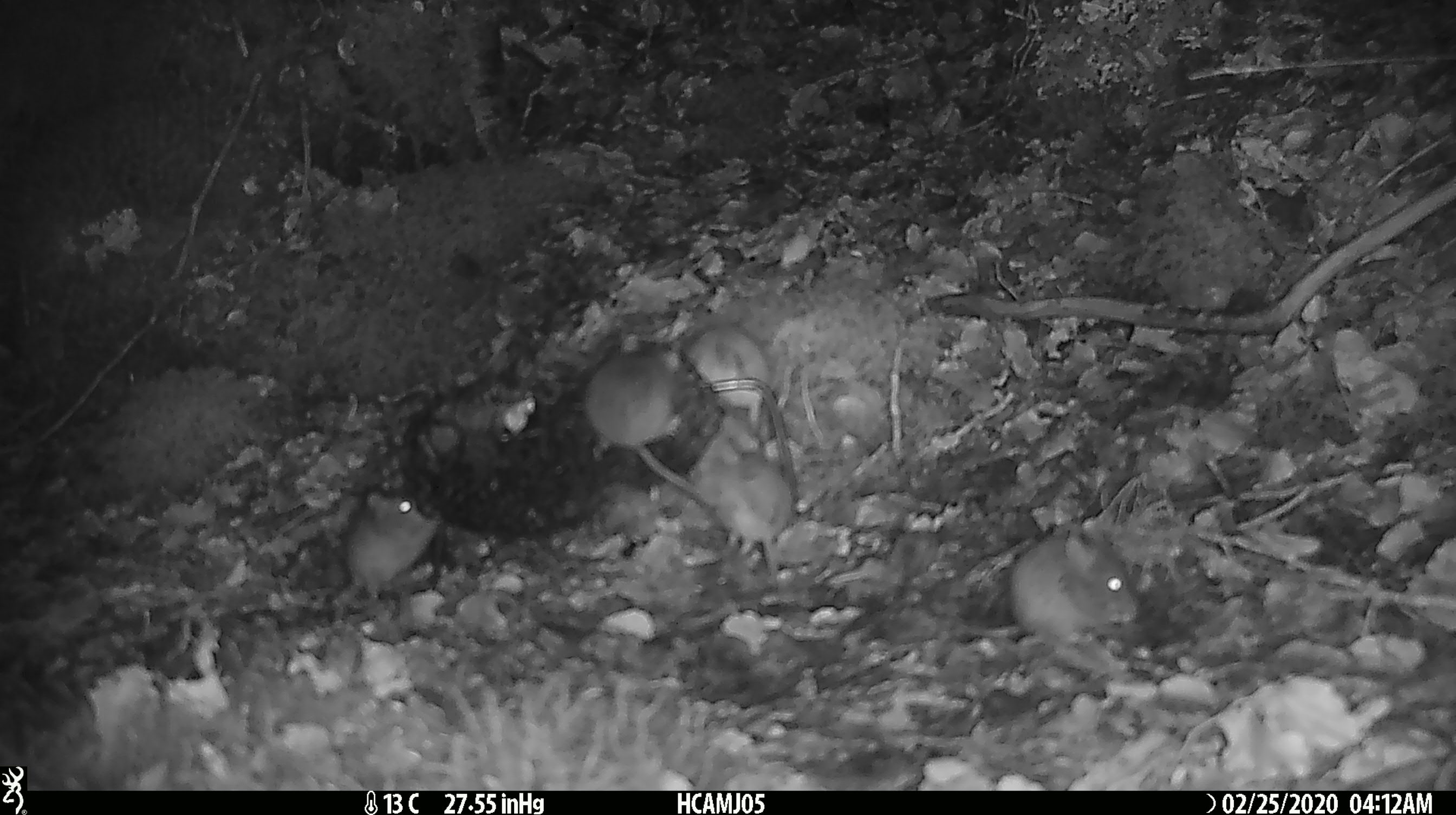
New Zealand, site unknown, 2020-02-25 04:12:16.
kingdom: Animalia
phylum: Chordata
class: Mammalia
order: Rodentia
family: Muridae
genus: Mus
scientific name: Mus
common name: mouse